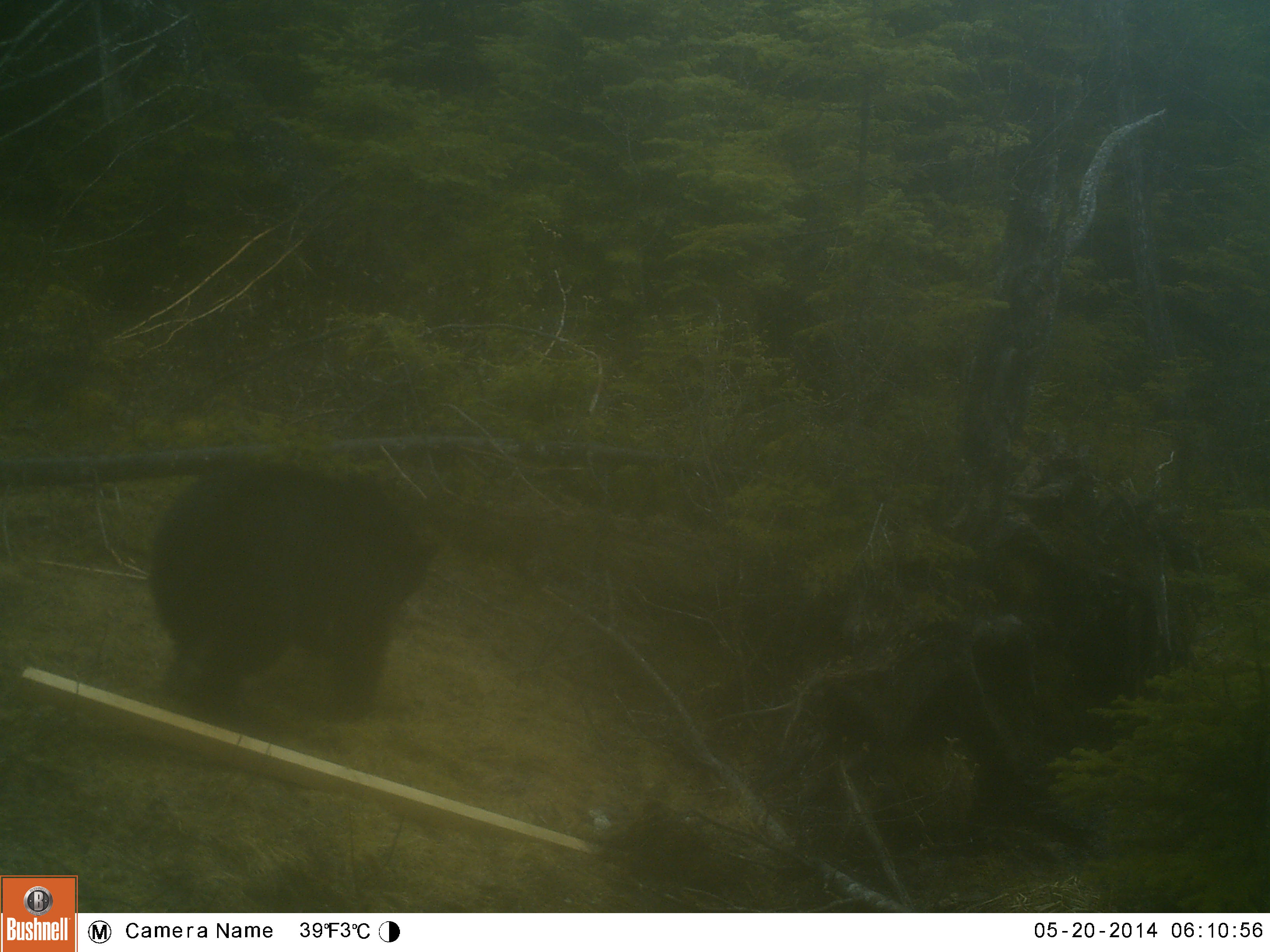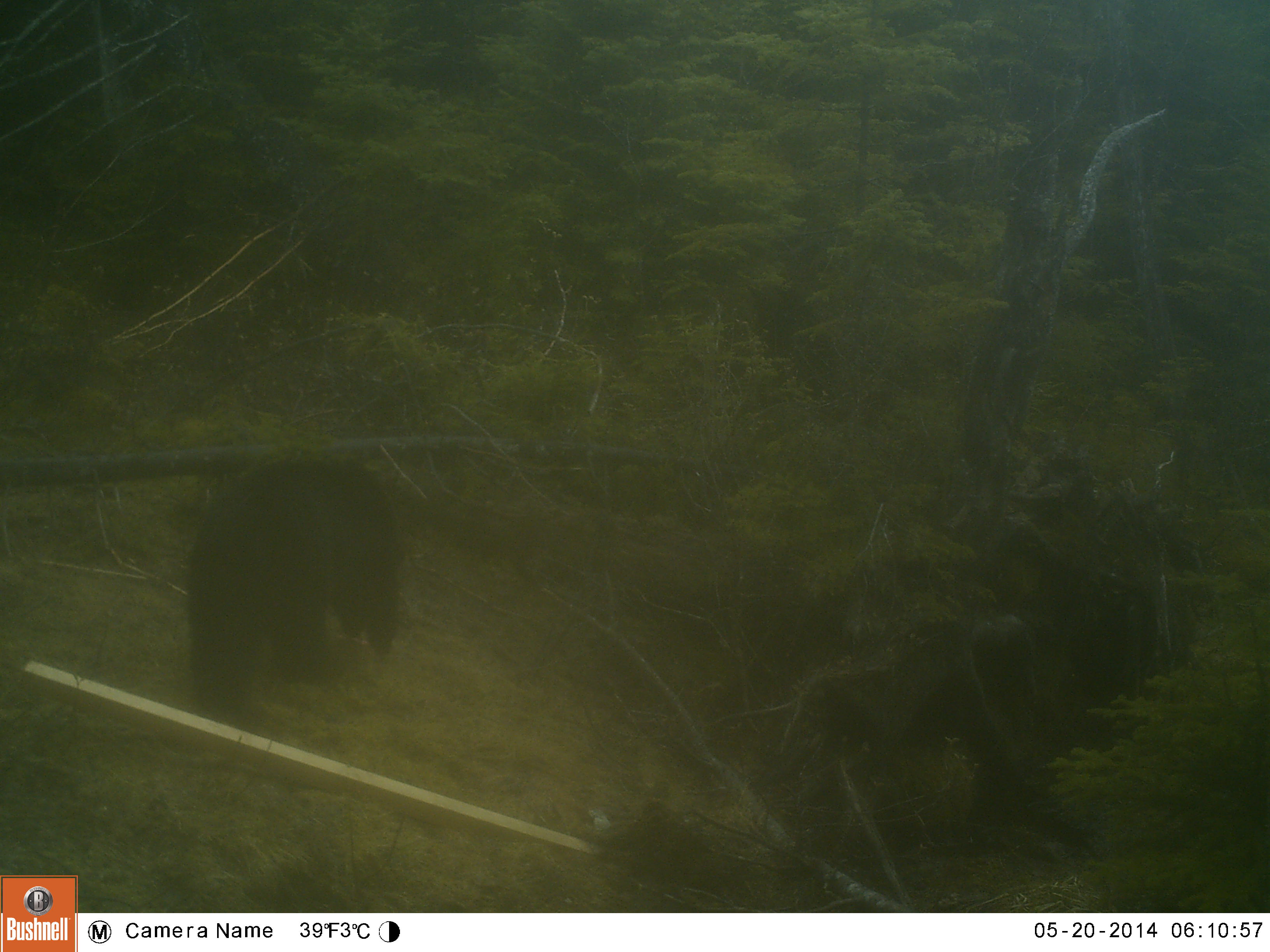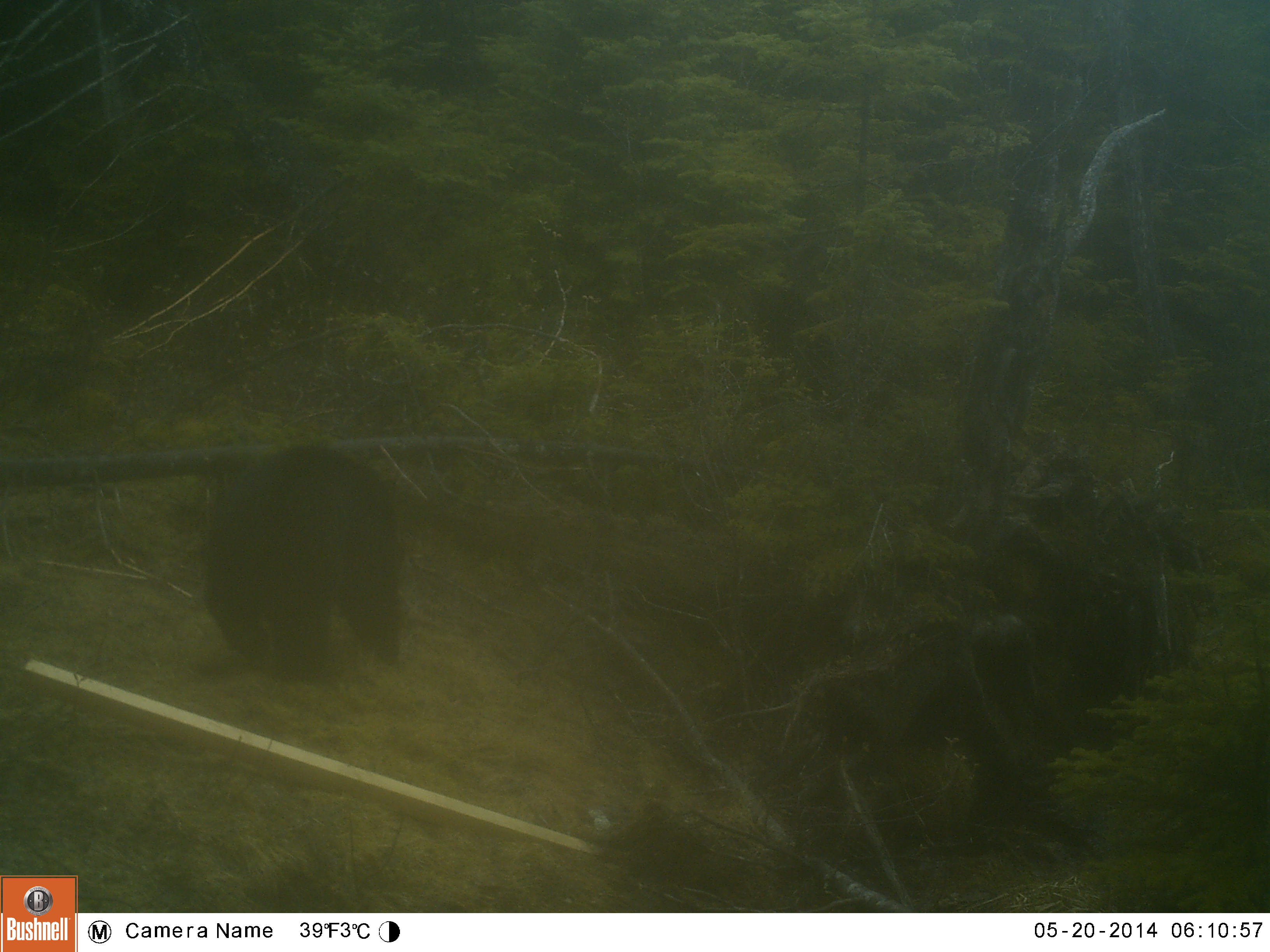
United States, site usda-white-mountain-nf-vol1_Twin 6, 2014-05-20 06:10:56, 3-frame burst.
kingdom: Animalia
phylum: Chordata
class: Mammalia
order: Carnivora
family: Ursidae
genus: Ursus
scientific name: Ursus americanus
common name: black bear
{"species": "black bear (Ursus americanus)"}